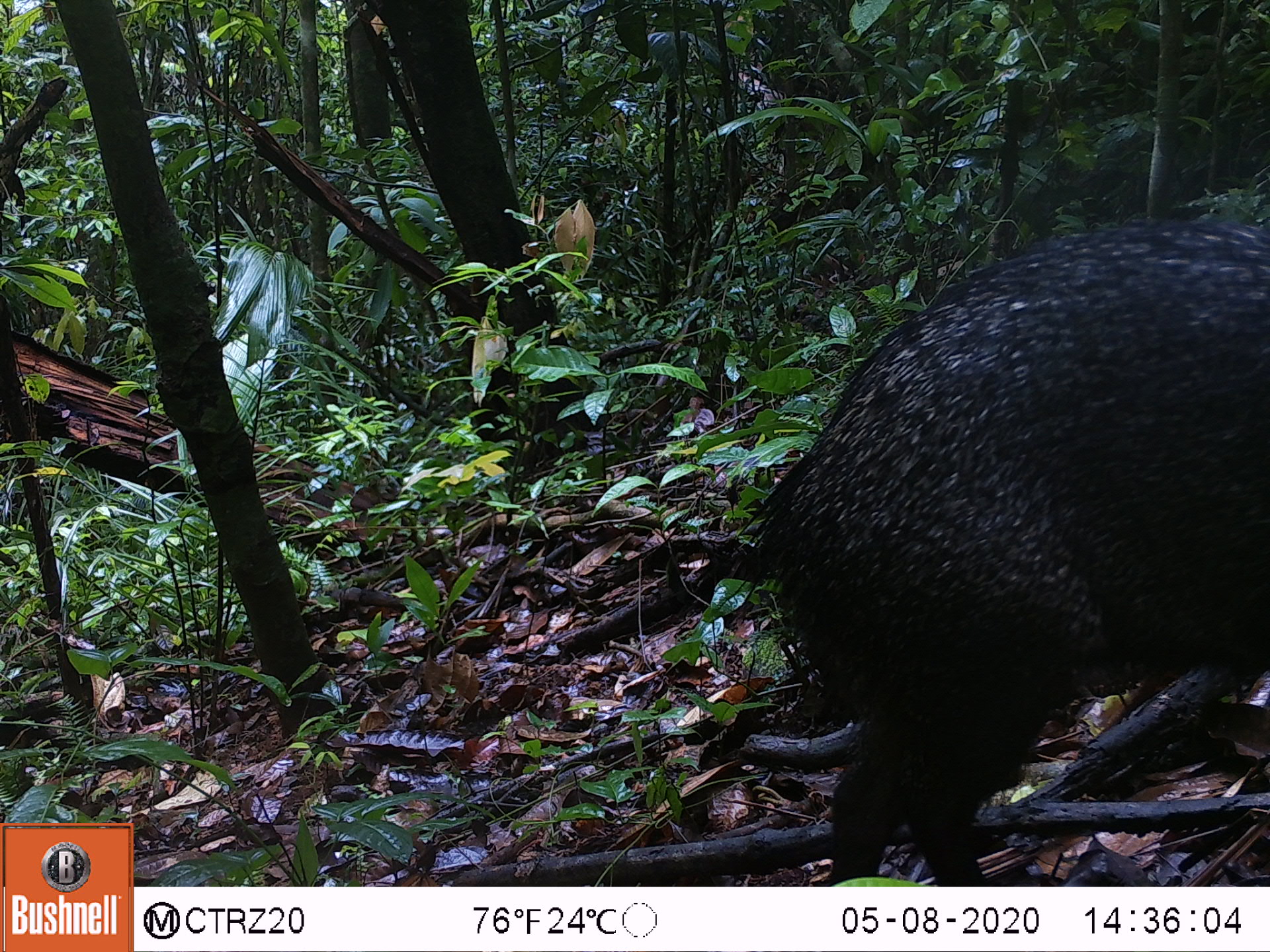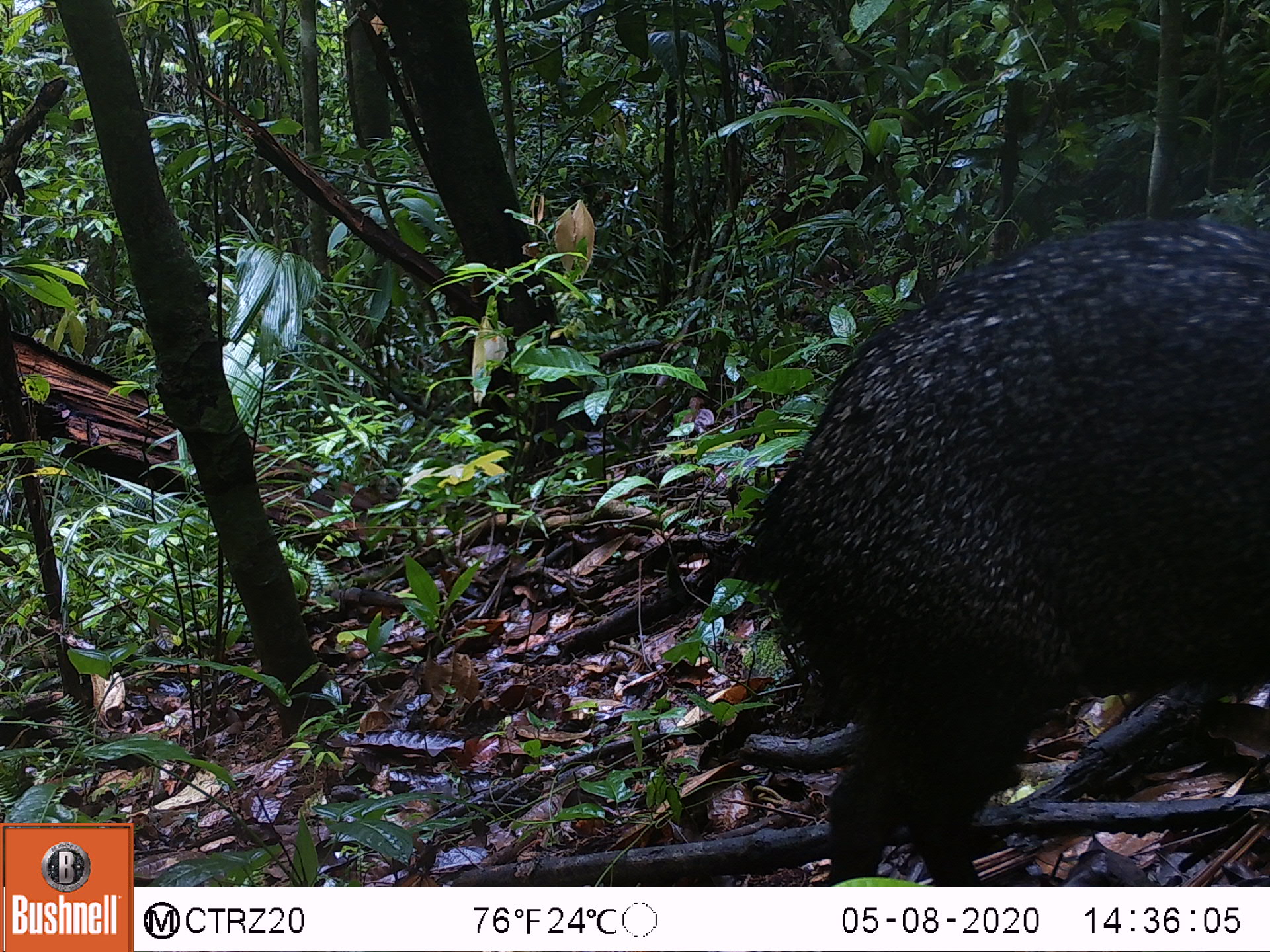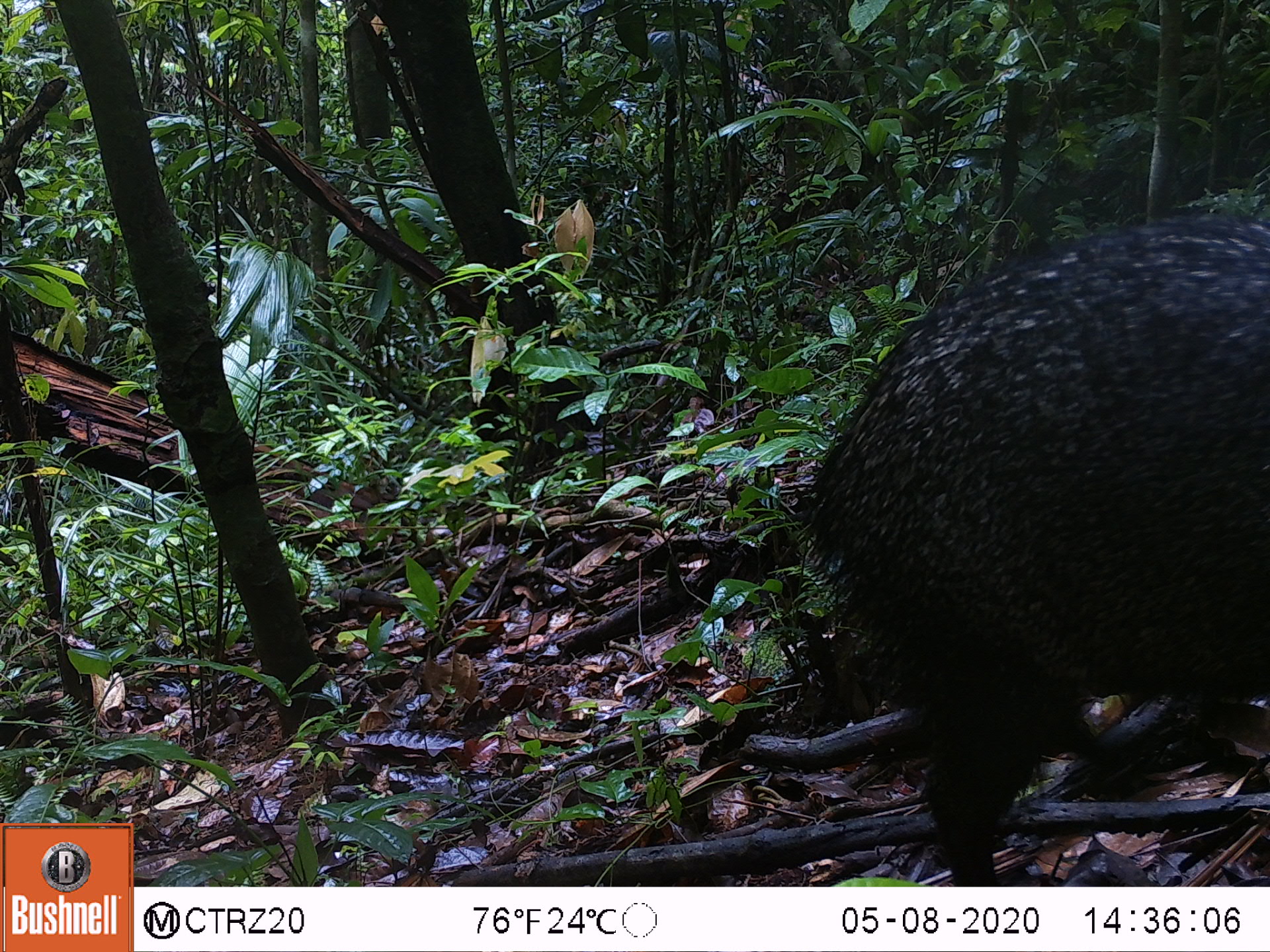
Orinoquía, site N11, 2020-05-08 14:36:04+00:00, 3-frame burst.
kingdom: Animalia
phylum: Chordata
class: Mammalia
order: Artiodactyla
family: Tayassuidae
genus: Pecari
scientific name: Pecari tajacu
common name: collared peccary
Collared peccary (Pecari tajacu).